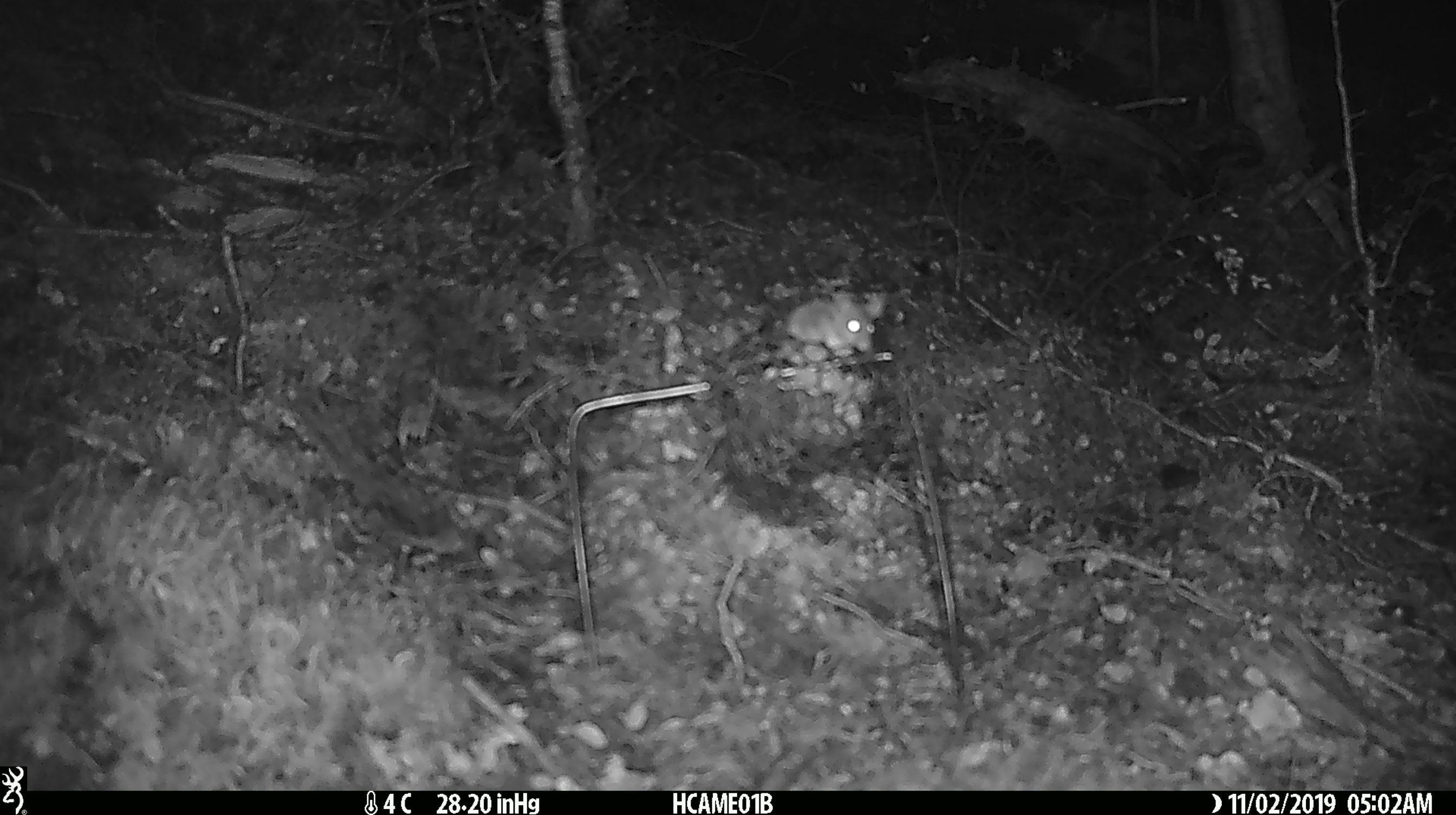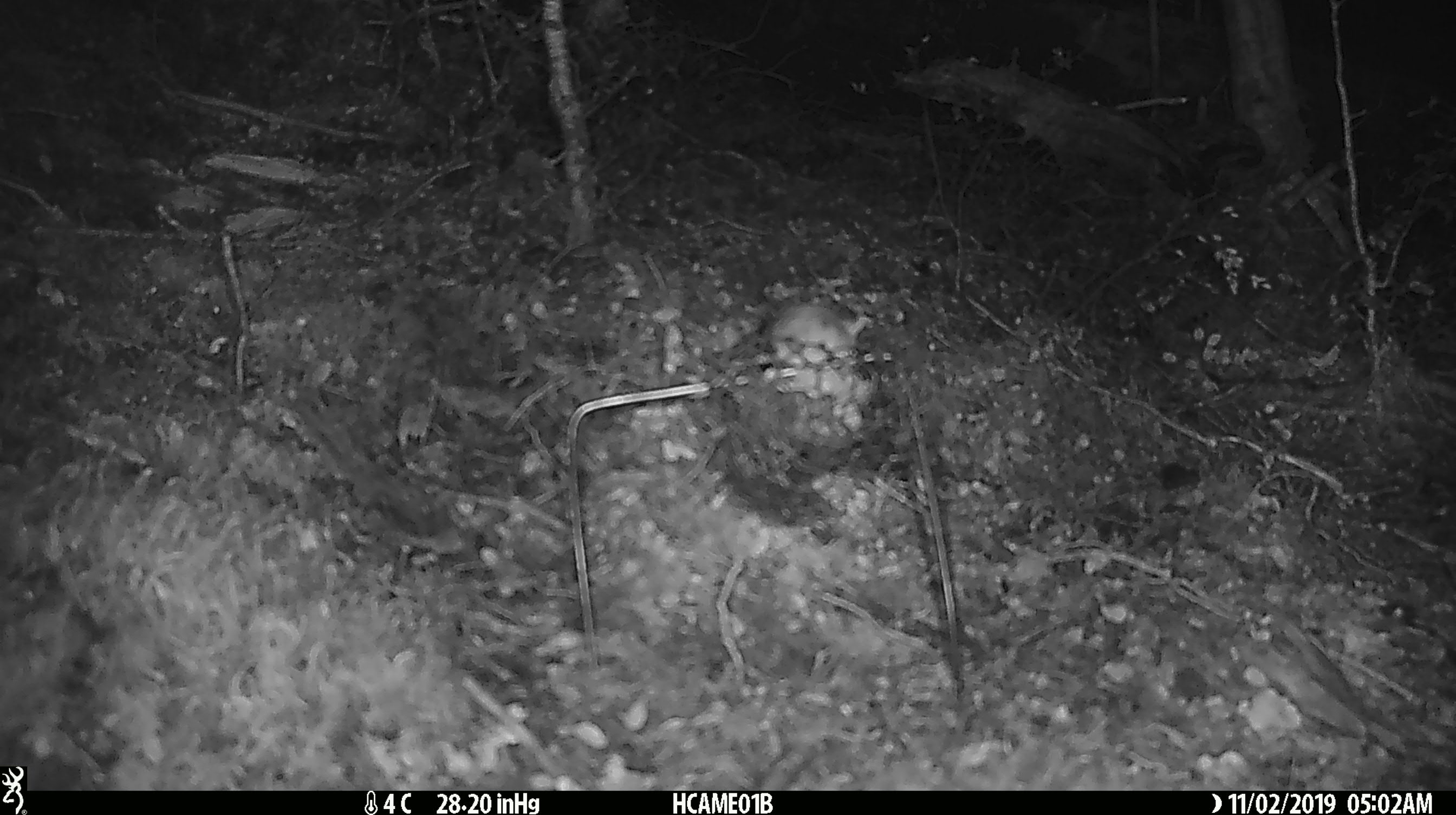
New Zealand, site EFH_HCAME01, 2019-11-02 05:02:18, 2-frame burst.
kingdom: Animalia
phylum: Chordata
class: Mammalia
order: Rodentia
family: Muridae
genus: Mus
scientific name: Mus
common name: mouse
Mouse (Mus).